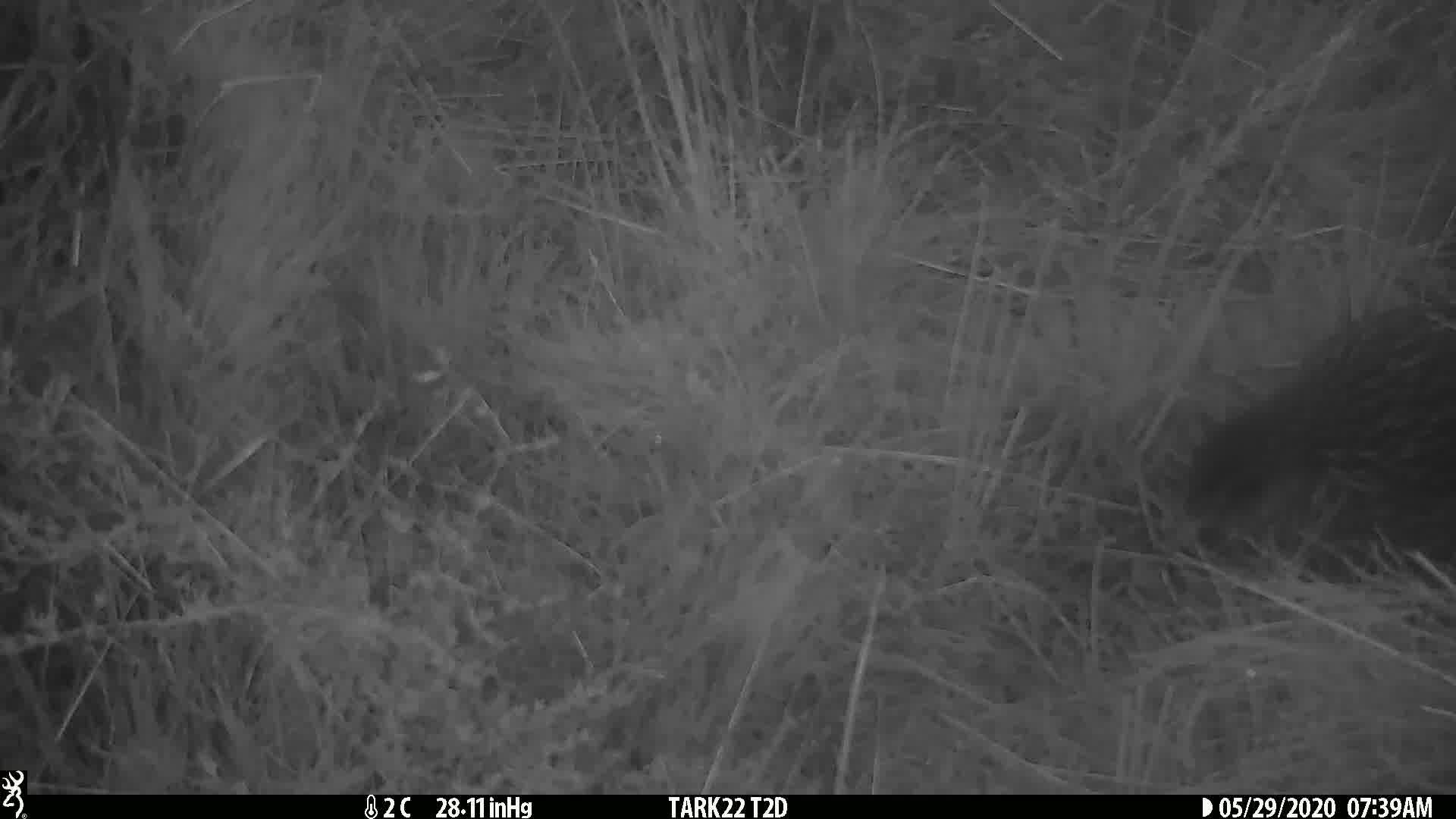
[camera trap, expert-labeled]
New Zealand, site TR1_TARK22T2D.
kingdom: Animalia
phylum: Chordata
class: Aves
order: Gruiformes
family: Rallidae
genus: Gallirallus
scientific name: Gallirallus australis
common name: weka